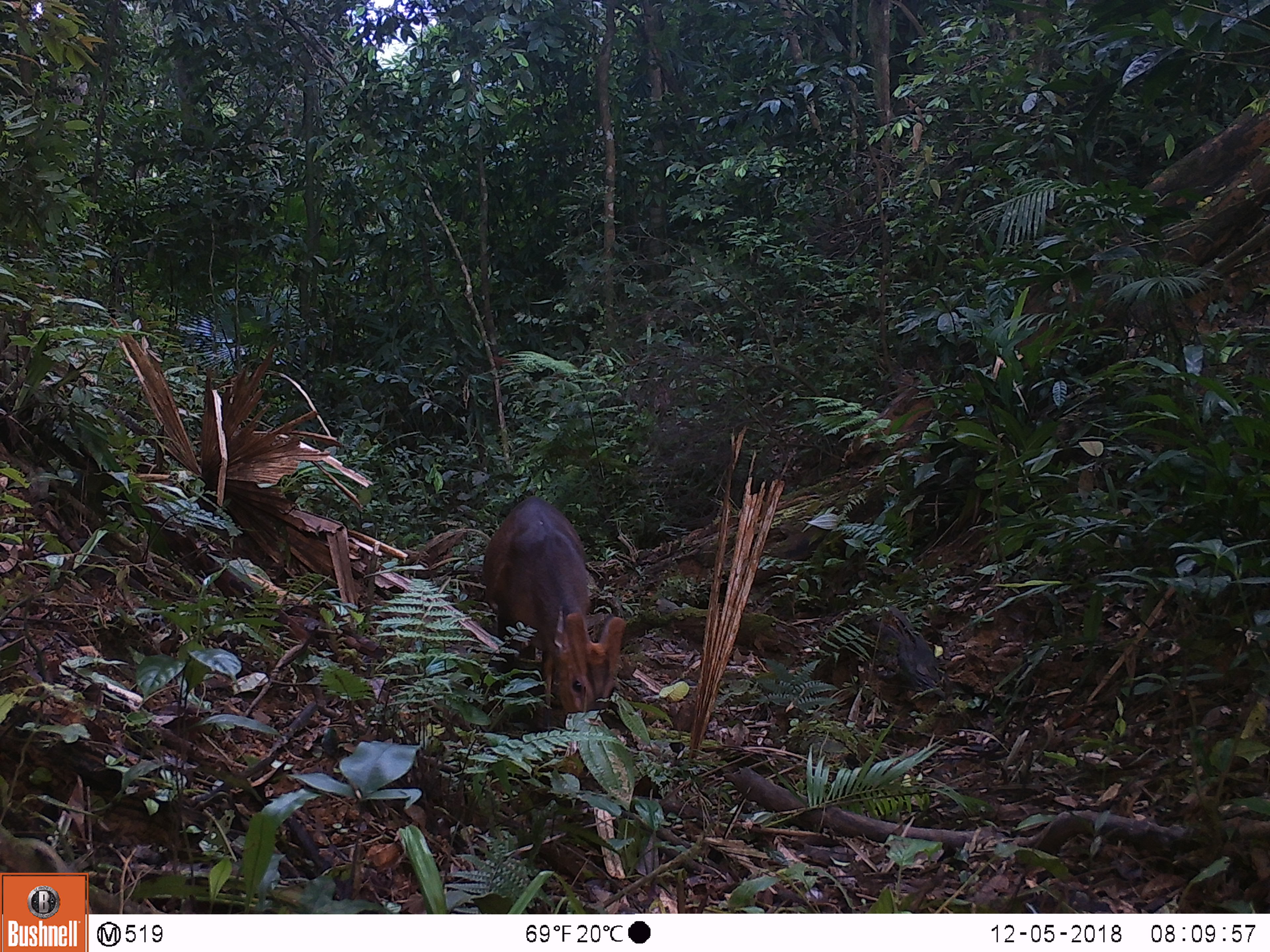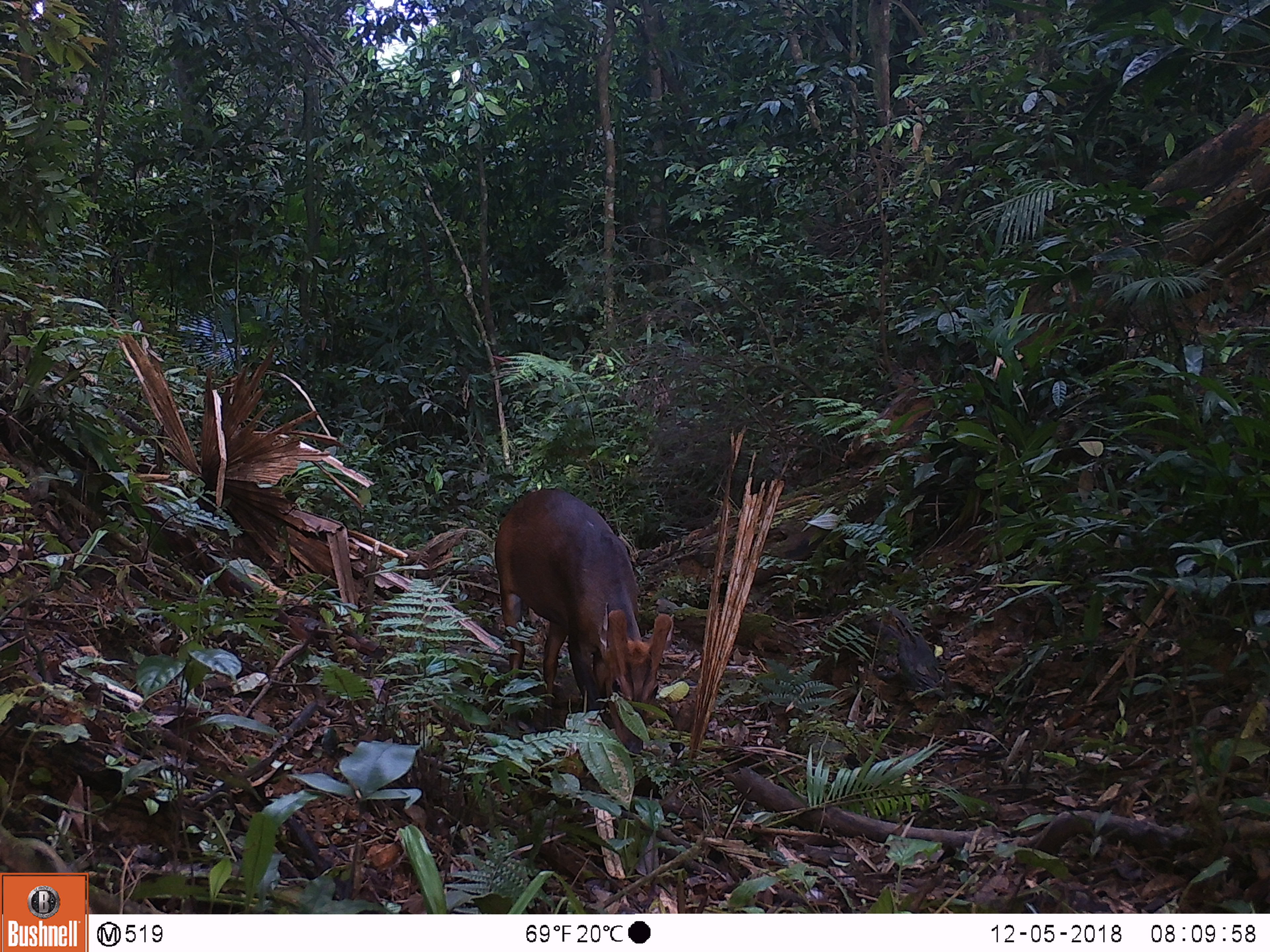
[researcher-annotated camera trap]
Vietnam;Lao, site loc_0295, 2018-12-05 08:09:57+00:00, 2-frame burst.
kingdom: Animalia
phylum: Chordata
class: Mammalia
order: Artiodactyla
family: Cervidae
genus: Muntiacus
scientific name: Muntiacus vuquangensis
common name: large-antlered muntjac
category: large antlered muntjac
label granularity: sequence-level